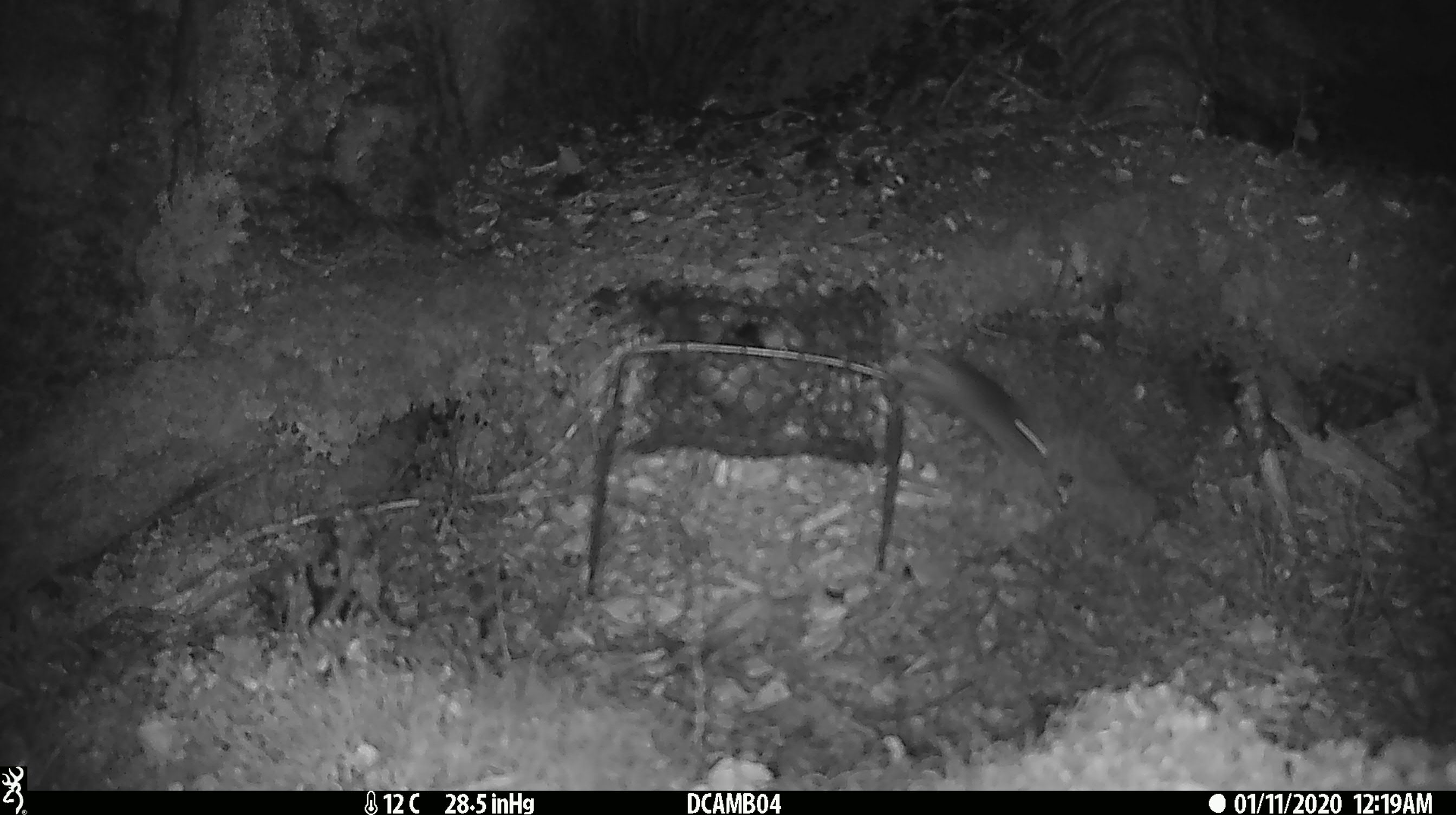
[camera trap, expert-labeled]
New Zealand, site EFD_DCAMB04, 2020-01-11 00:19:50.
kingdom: Animalia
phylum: Chordata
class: Mammalia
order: Rodentia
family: Muridae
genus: Mus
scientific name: Mus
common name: mouse